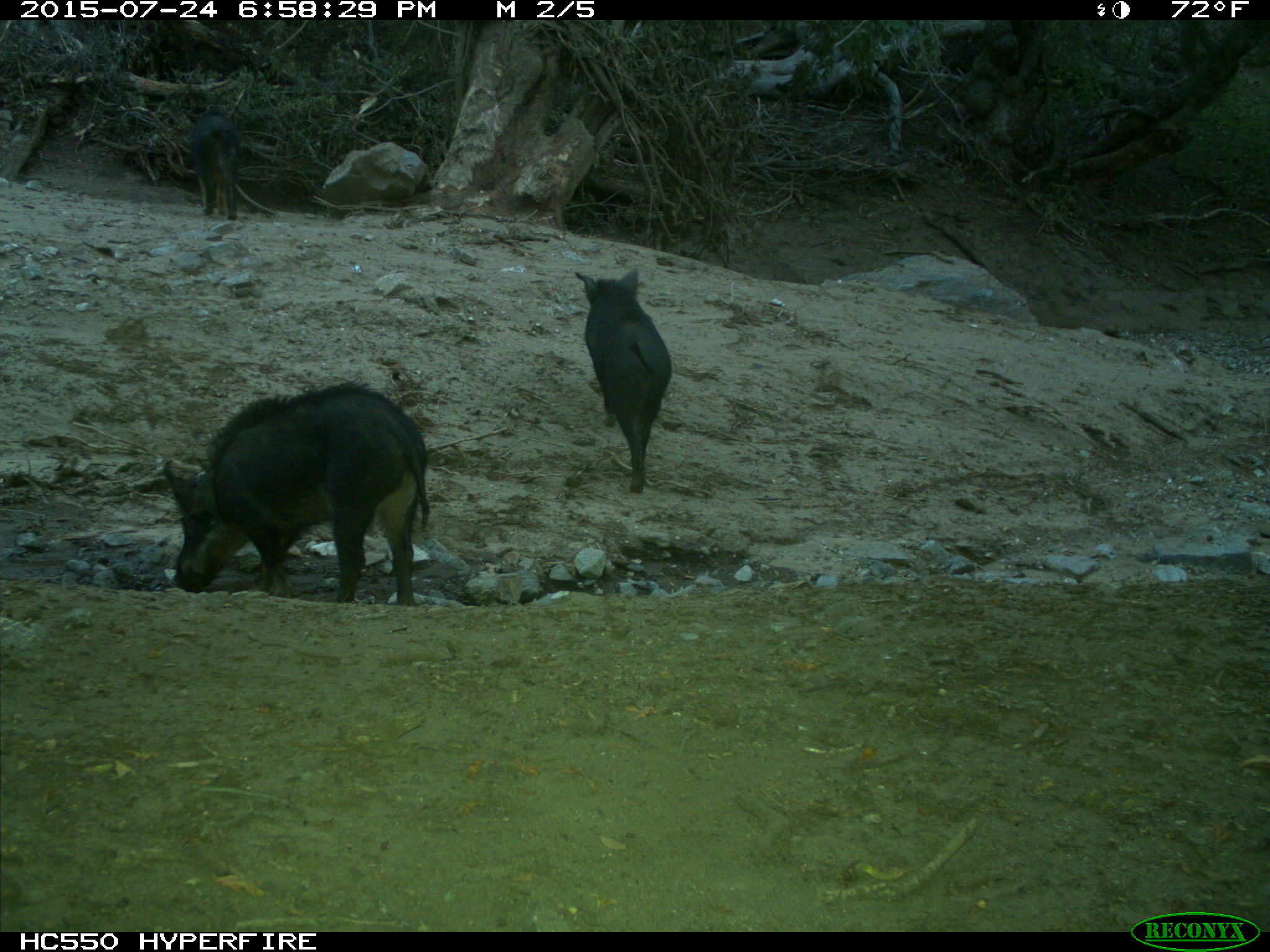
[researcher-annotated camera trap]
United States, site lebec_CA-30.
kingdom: Animalia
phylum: Chordata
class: Mammalia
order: Artiodactyla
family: Suidae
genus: Sus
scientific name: Sus scrofa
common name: wild boar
Sus scrofa (wild boar).